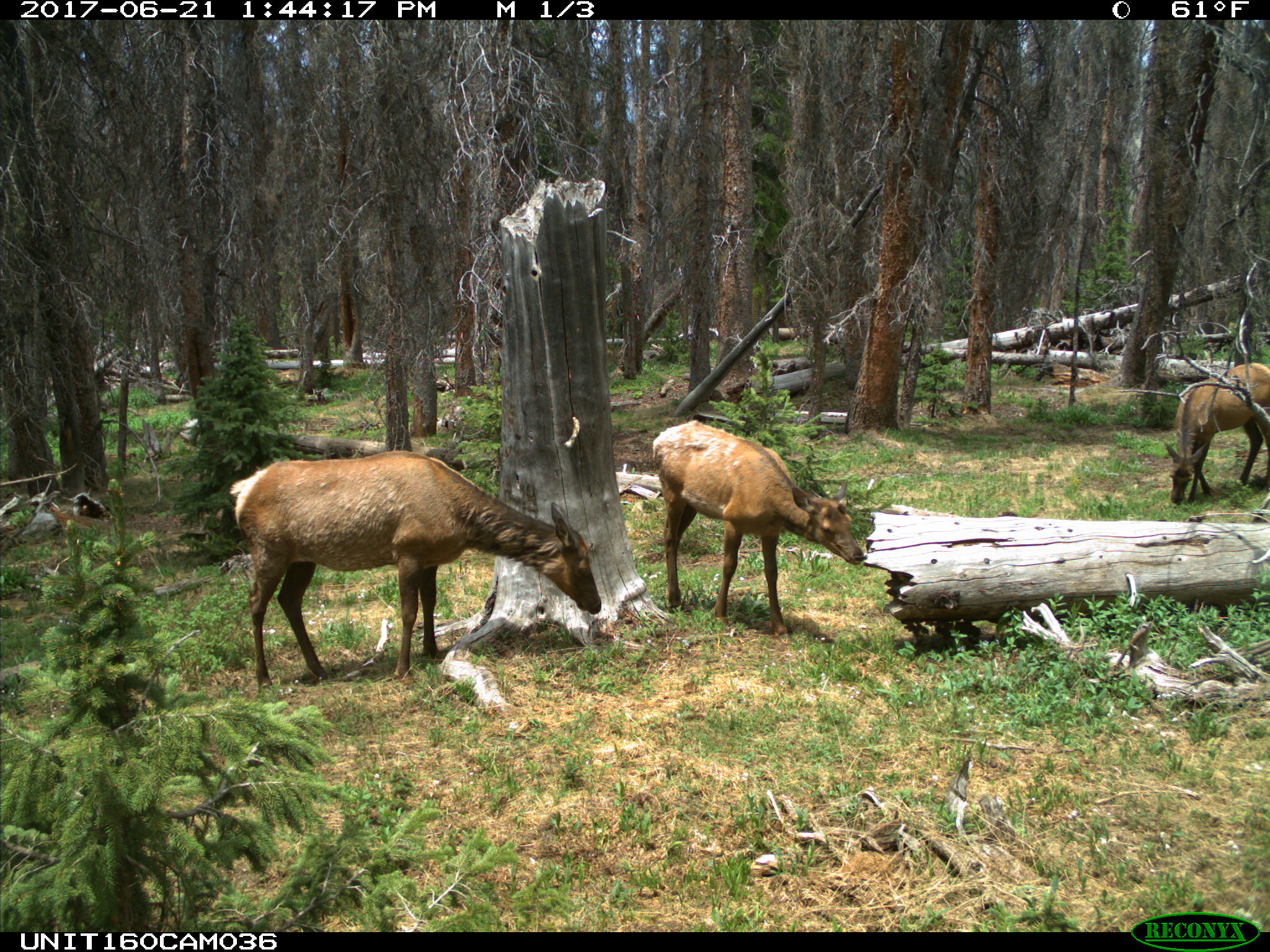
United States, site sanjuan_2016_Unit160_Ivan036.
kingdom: Animalia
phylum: Chordata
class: Mammalia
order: Artiodactyla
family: Cervidae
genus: Cervus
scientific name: Cervus elaphus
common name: red deer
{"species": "Cervus elaphus (red deer)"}